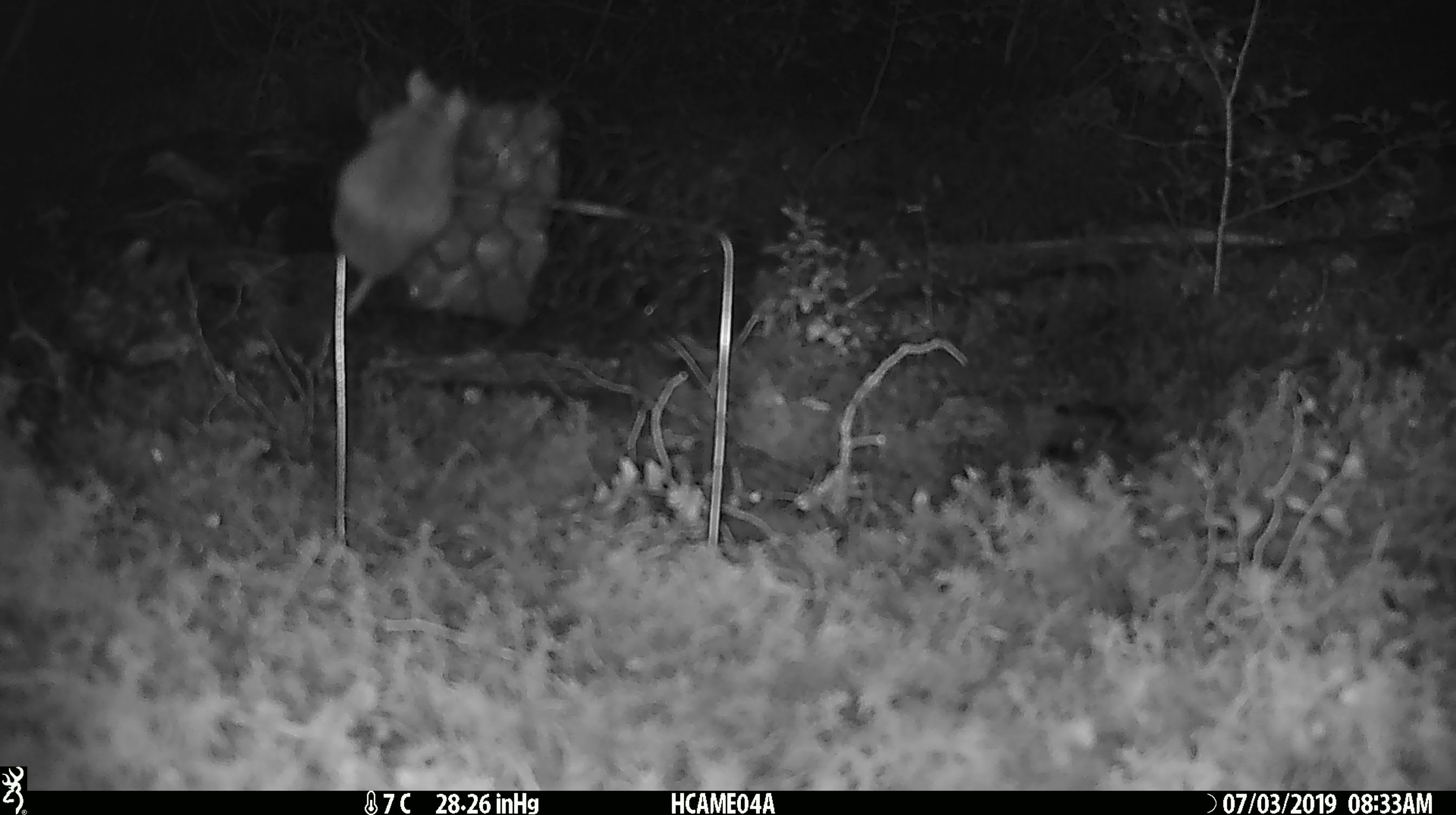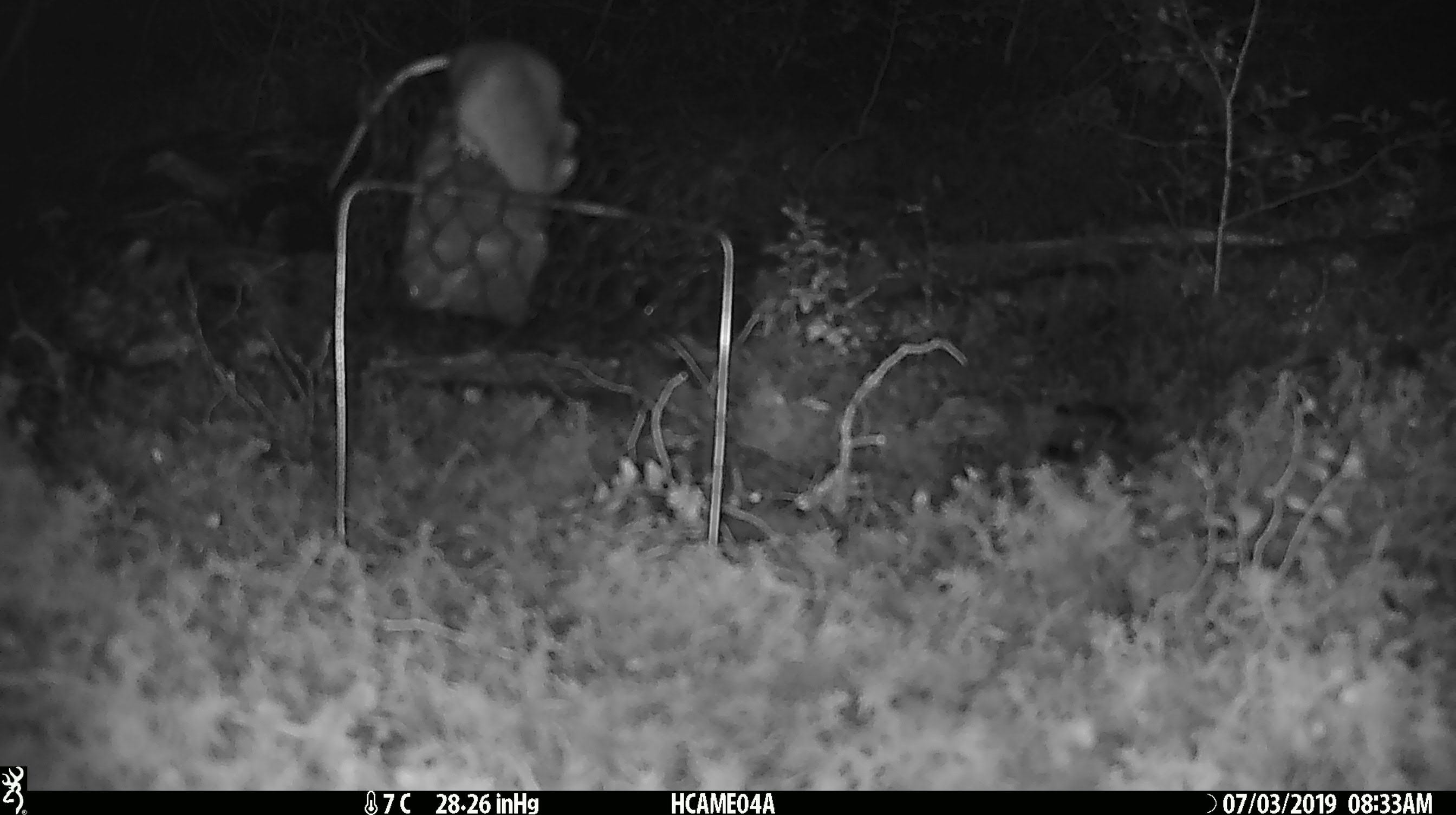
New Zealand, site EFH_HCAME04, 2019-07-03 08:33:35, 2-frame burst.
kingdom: Animalia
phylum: Chordata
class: Mammalia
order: Rodentia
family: Muridae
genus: Mus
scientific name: Mus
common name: mouse